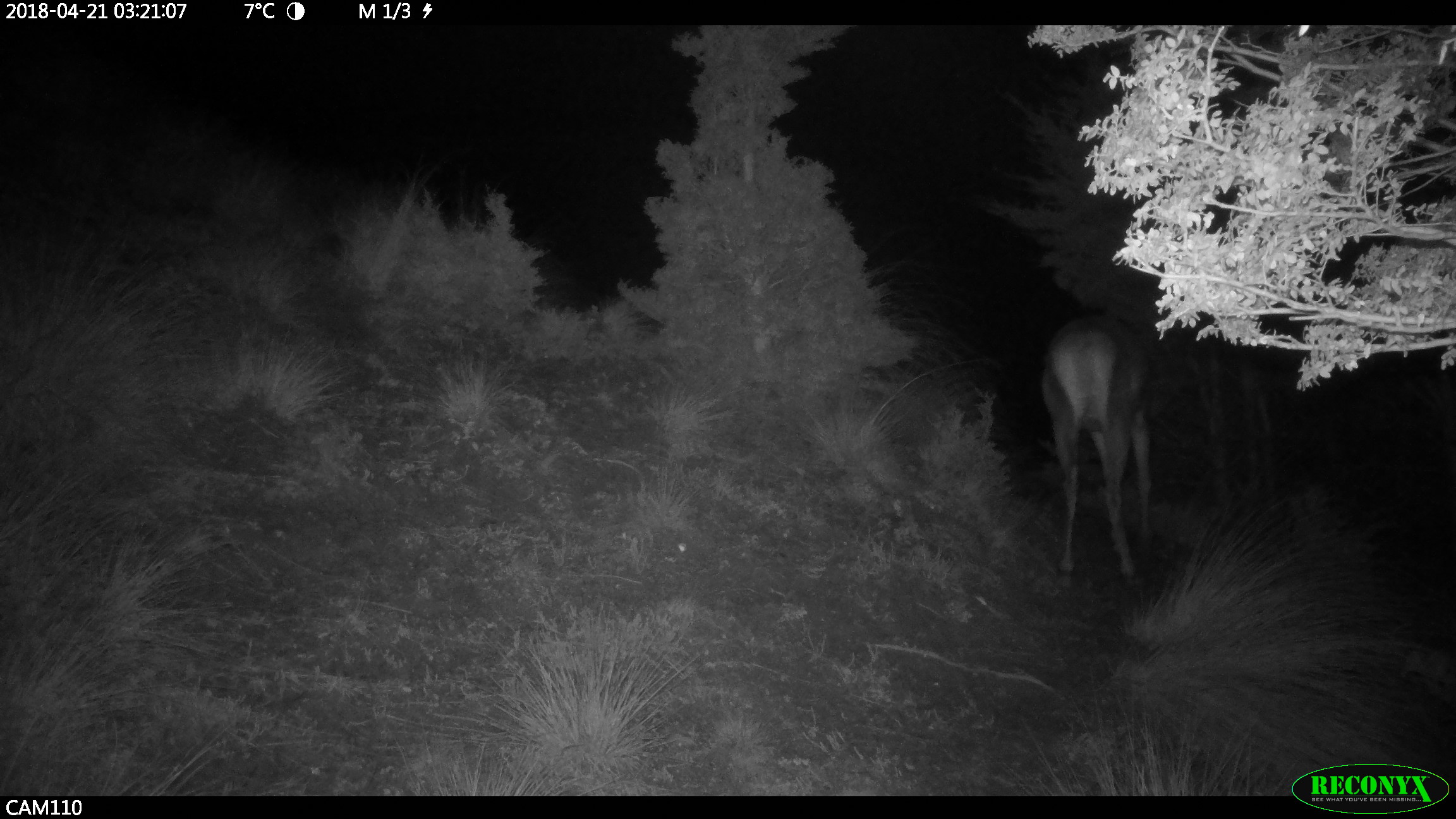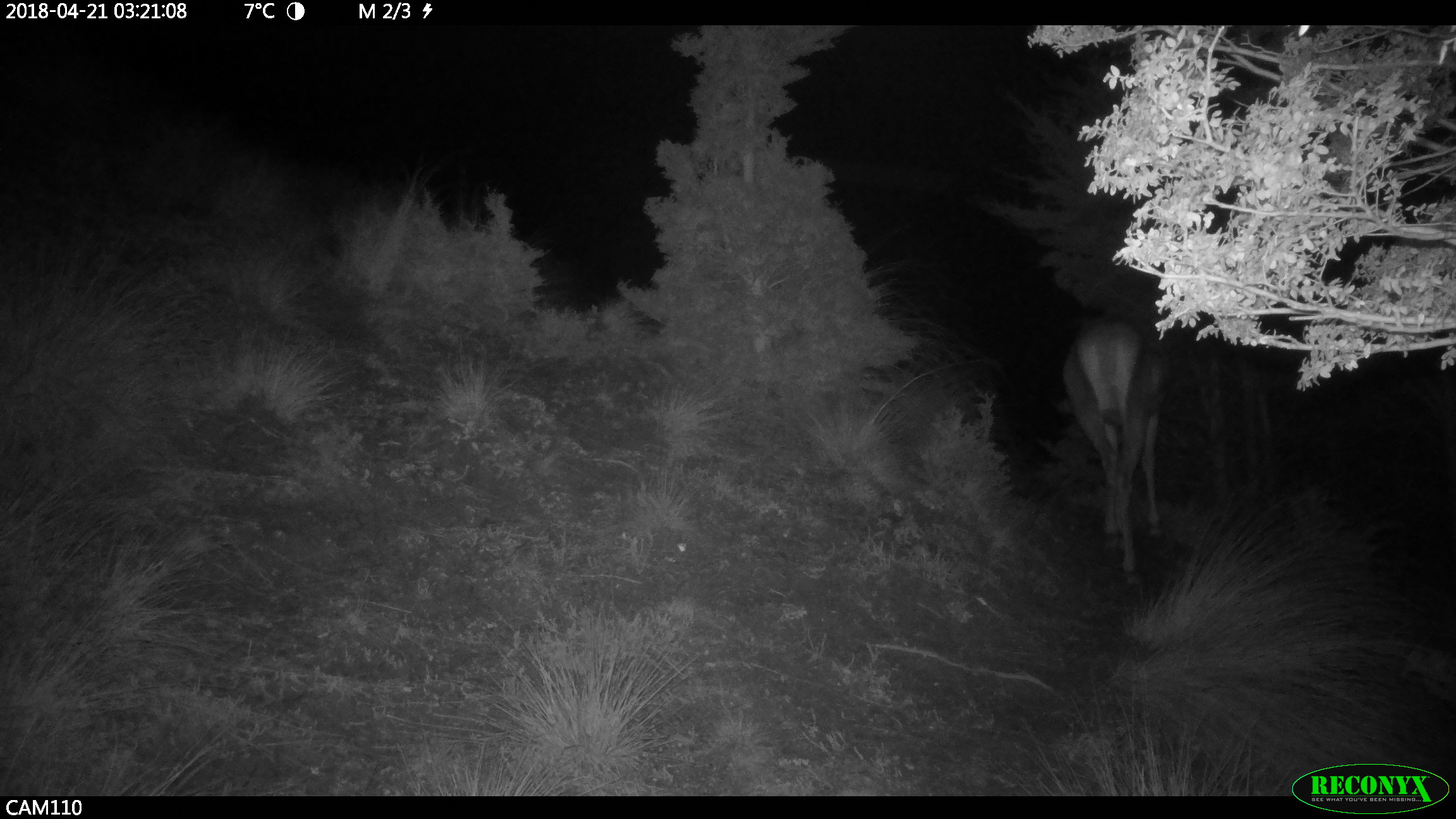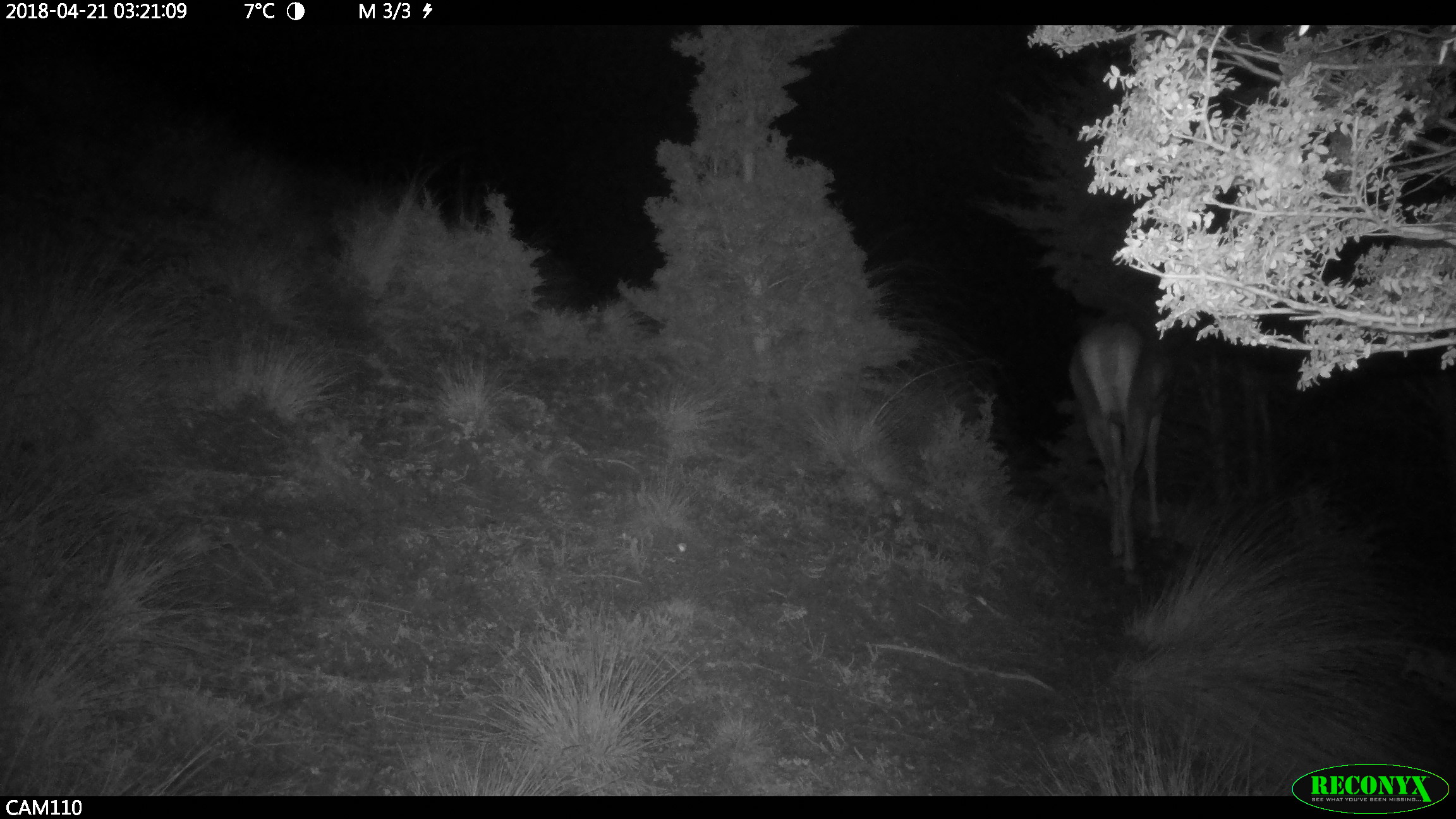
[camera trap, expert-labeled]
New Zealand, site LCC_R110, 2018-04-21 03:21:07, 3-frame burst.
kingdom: Animalia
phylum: Chordata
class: Mammalia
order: Artiodactyla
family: Cervidae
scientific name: Cervidae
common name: deer